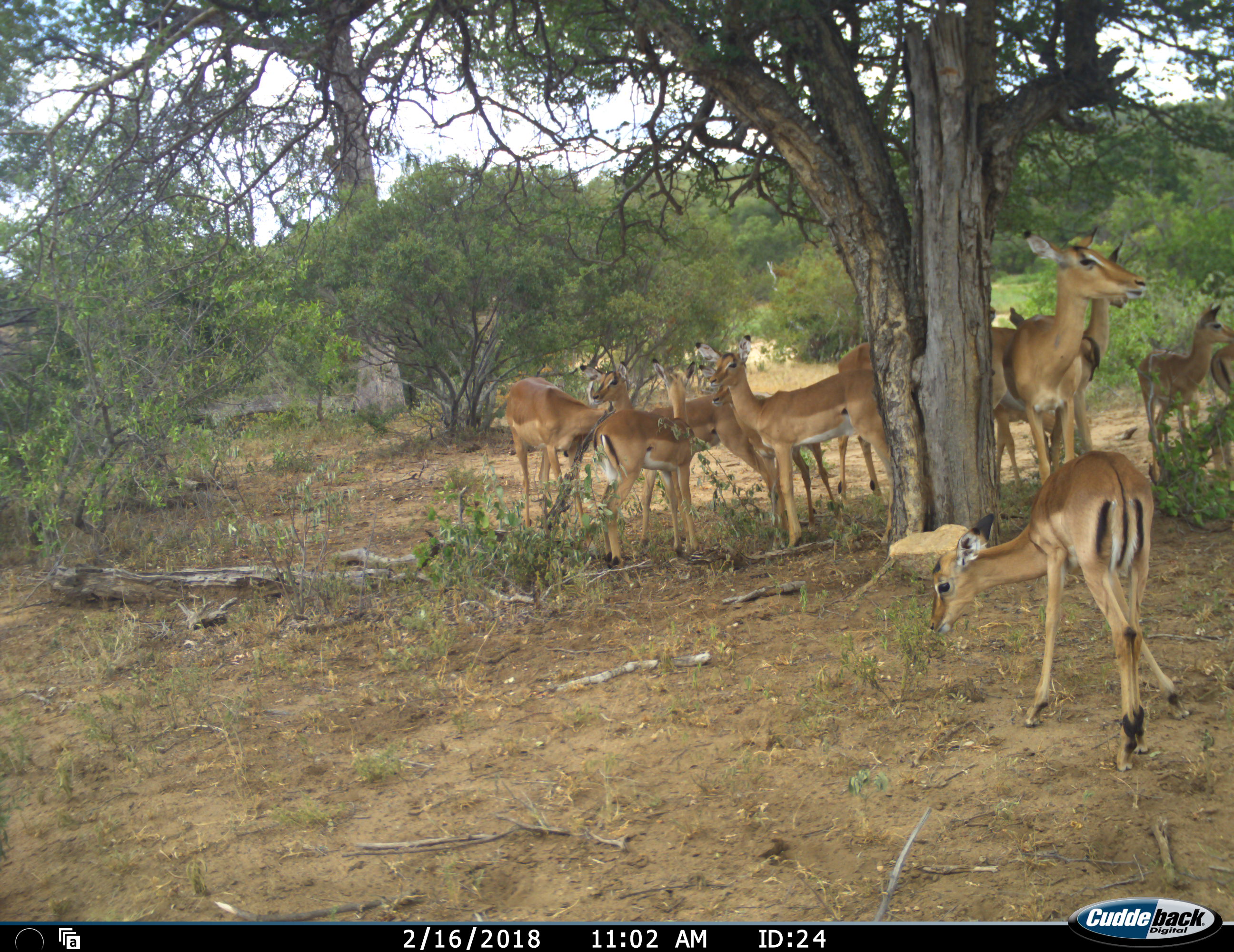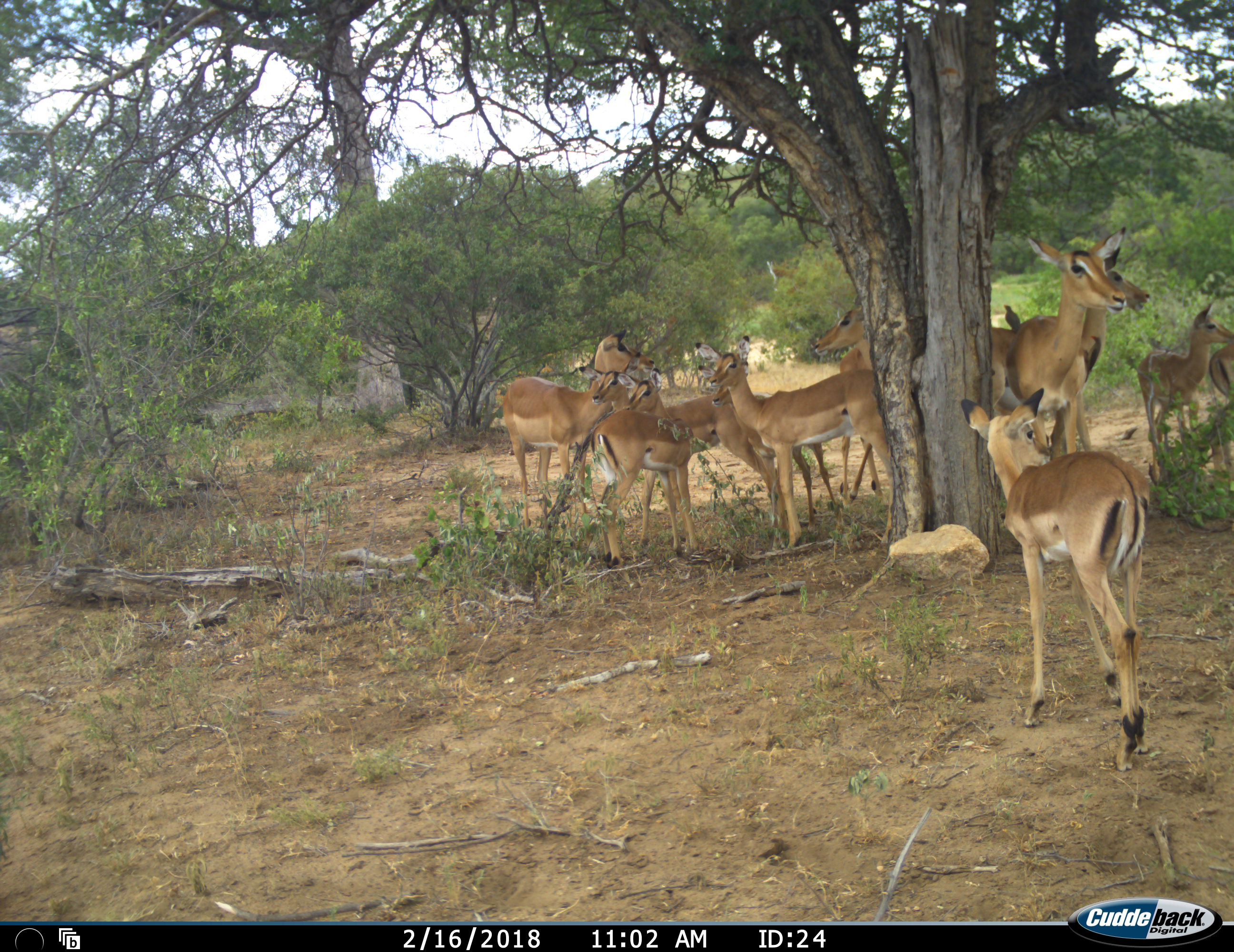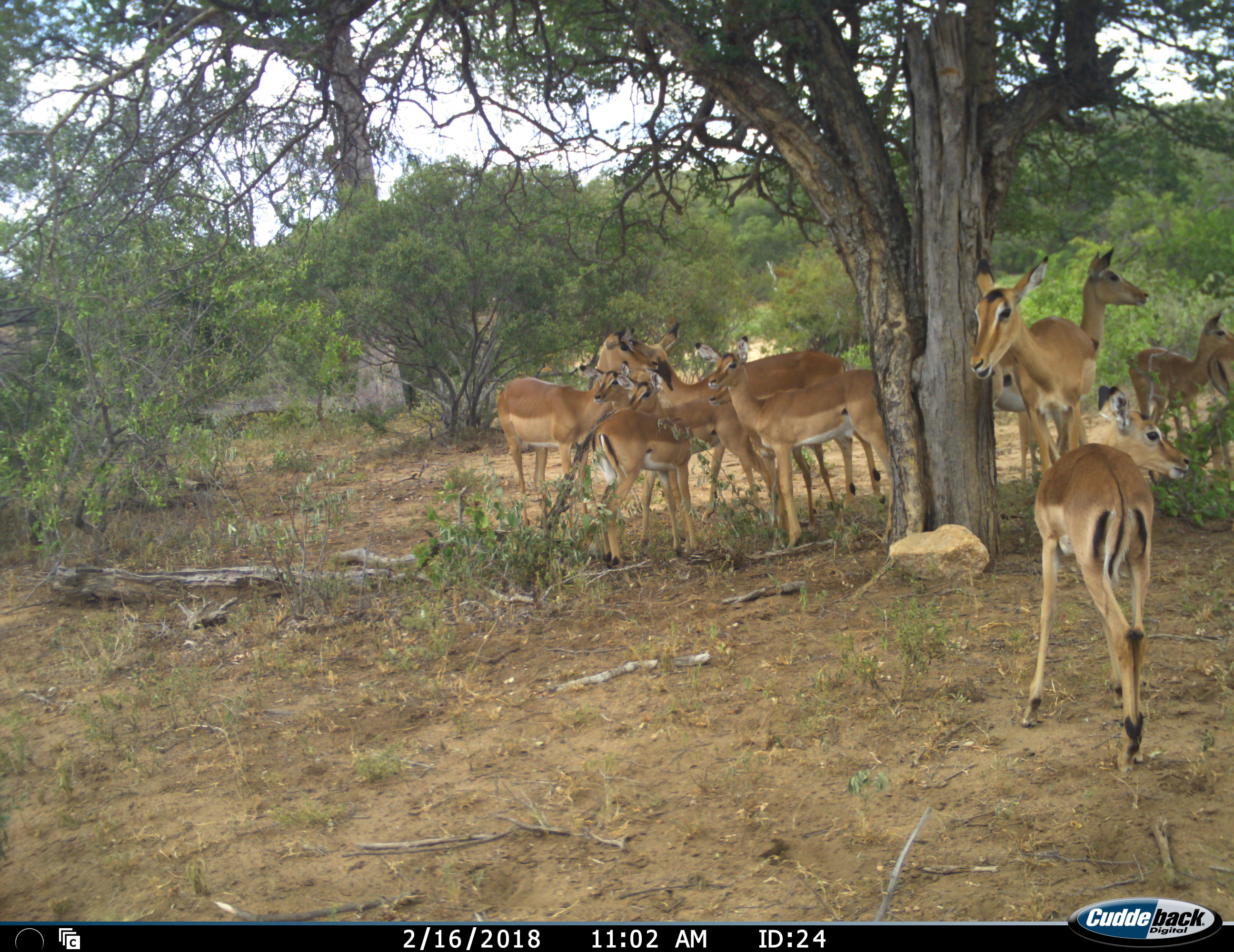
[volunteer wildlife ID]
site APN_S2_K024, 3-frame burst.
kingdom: Animalia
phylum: Chordata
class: Mammalia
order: Artiodactyla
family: Bovidae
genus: Aepyceros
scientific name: Aepyceros melampus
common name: impala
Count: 11-50.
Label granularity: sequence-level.